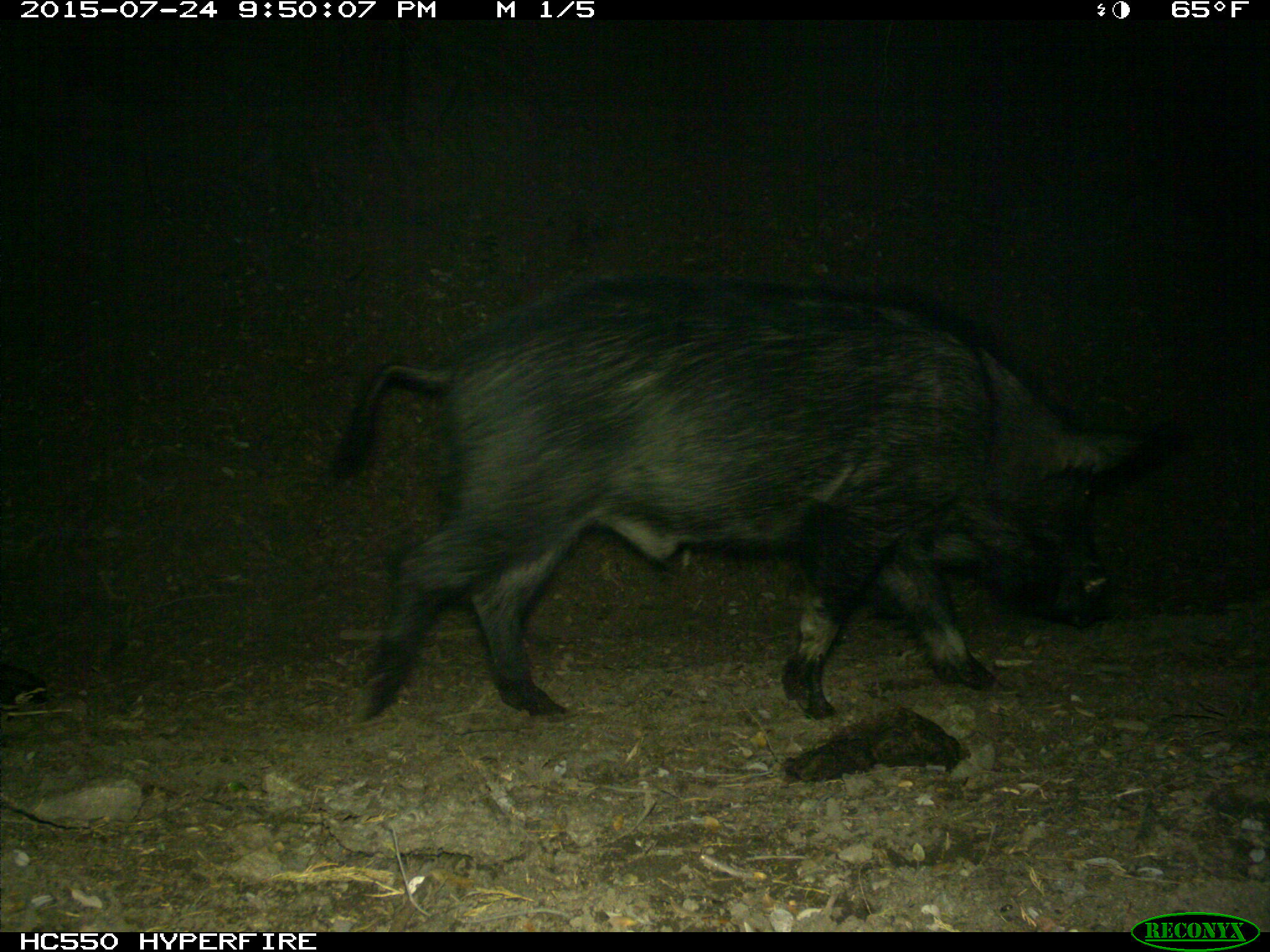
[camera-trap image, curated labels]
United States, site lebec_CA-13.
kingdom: Animalia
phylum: Chordata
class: Mammalia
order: Artiodactyla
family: Suidae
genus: Sus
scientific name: Sus scrofa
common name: wild boar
Sus scrofa (wild boar).